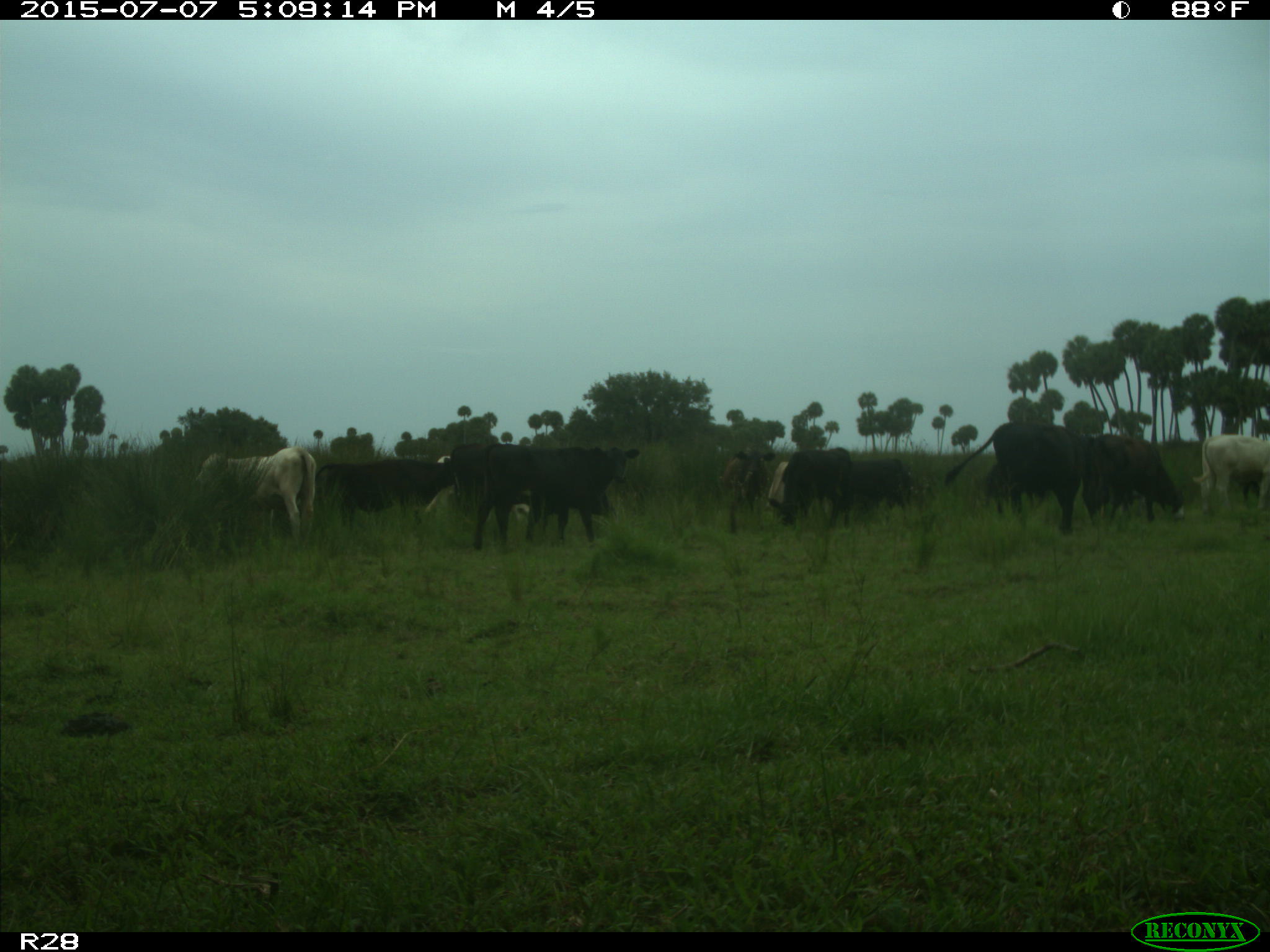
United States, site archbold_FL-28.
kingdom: Animalia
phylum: Chordata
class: Mammalia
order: Artiodactyla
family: Bovidae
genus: Bos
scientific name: Bos taurus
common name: domestic cow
Bos taurus (domestic cow).